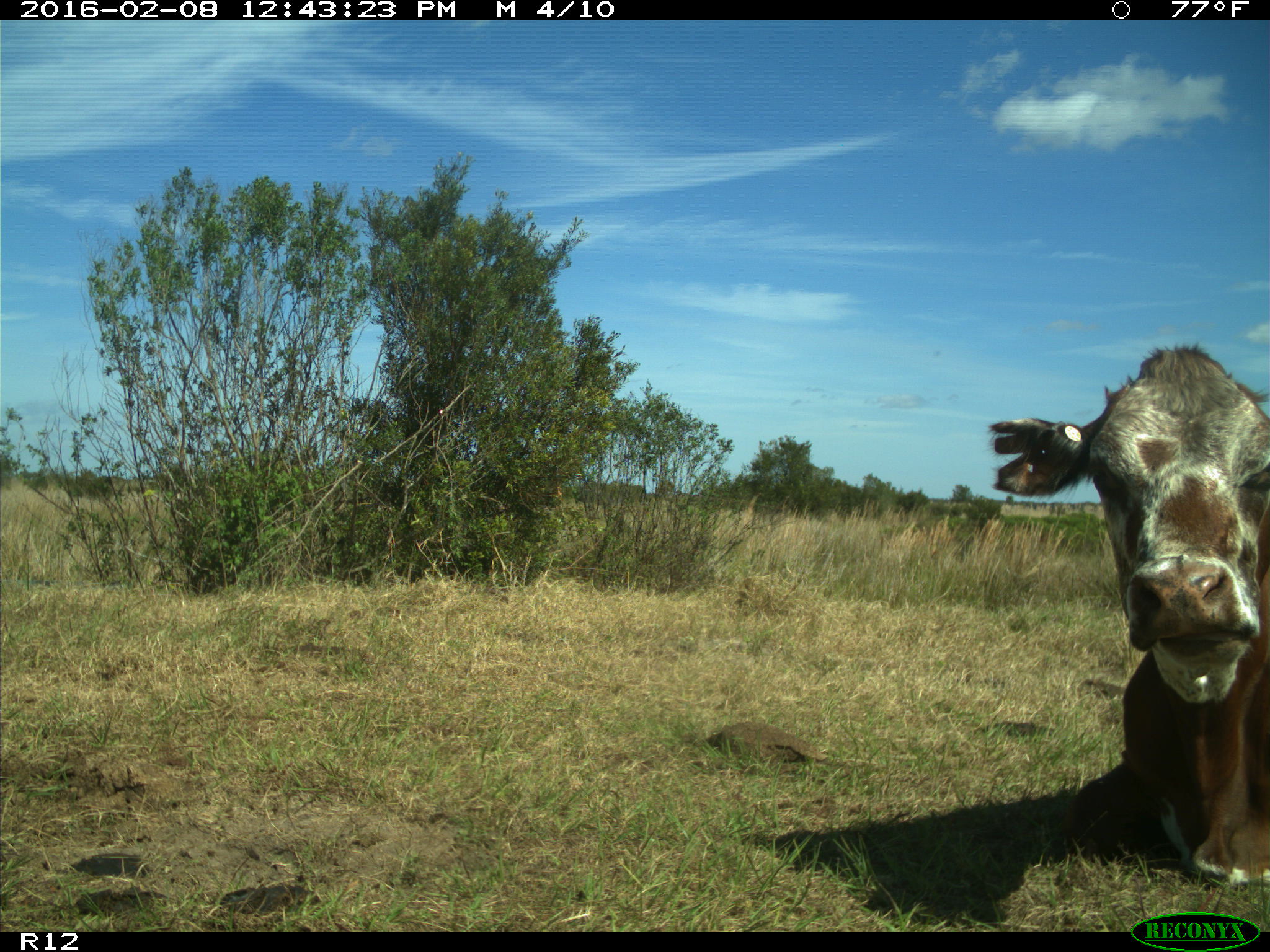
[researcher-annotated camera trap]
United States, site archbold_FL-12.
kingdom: Animalia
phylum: Chordata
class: Mammalia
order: Artiodactyla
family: Bovidae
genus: Bos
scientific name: Bos taurus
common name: domestic cow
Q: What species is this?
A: Bos taurus (domestic cow).